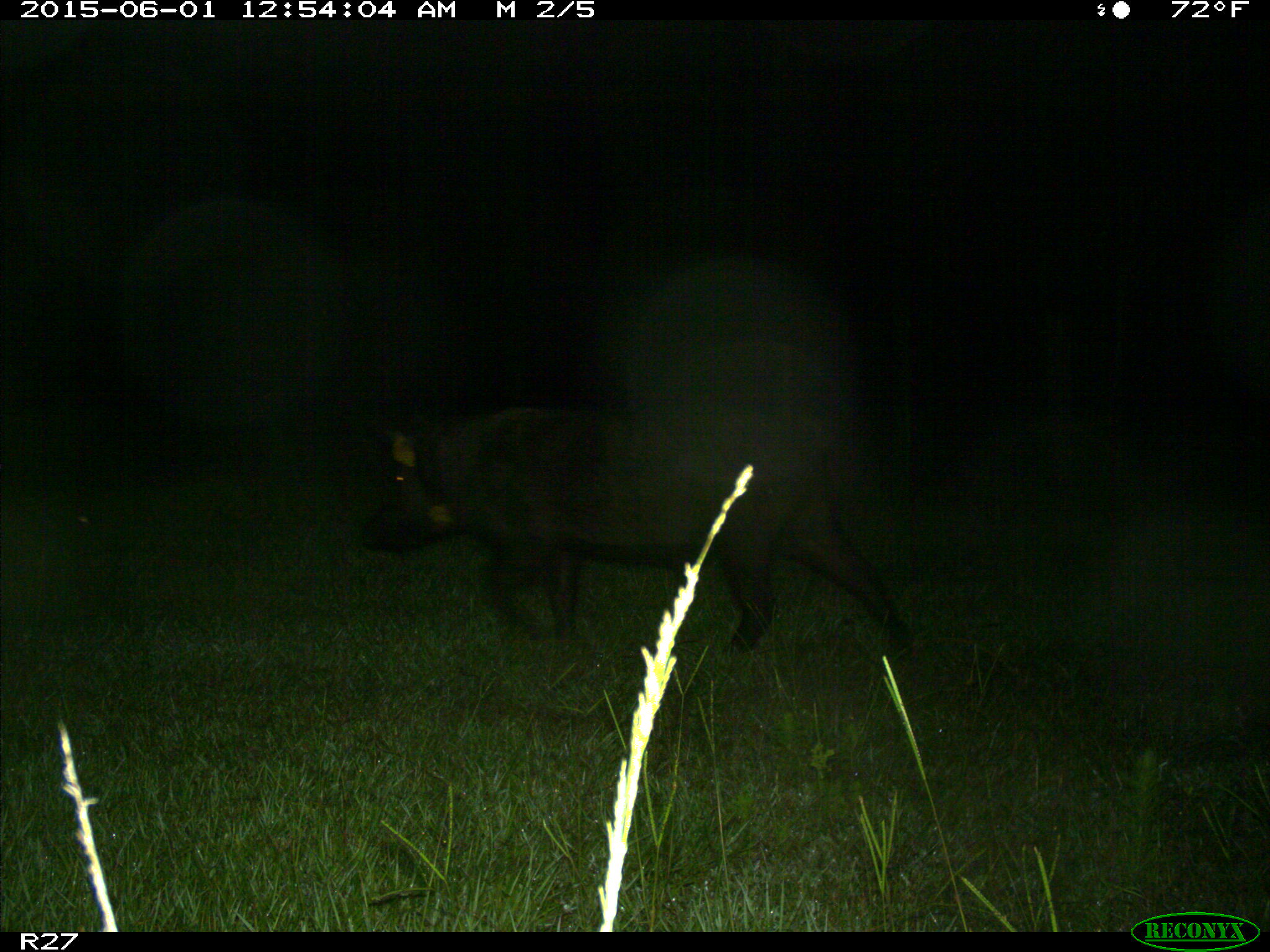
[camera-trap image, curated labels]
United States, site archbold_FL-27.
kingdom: Animalia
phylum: Chordata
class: Mammalia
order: Artiodactyla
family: Suidae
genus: Sus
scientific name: Sus scrofa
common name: wild boar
Sus scrofa (wild boar).